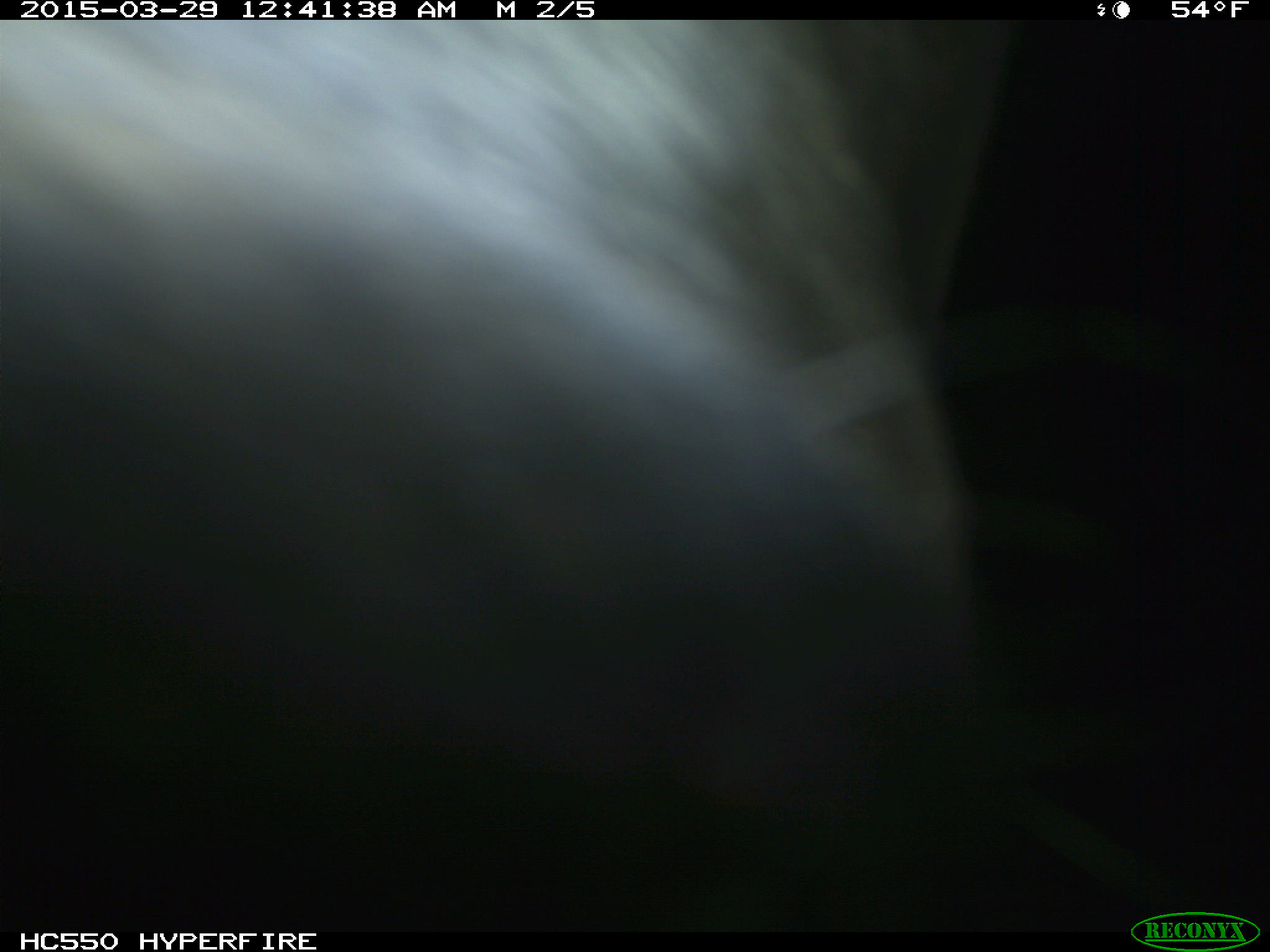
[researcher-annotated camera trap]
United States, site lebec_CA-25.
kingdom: Animalia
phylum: Chordata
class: Mammalia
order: Artiodactyla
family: Bovidae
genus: Bos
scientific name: Bos taurus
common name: domestic cow